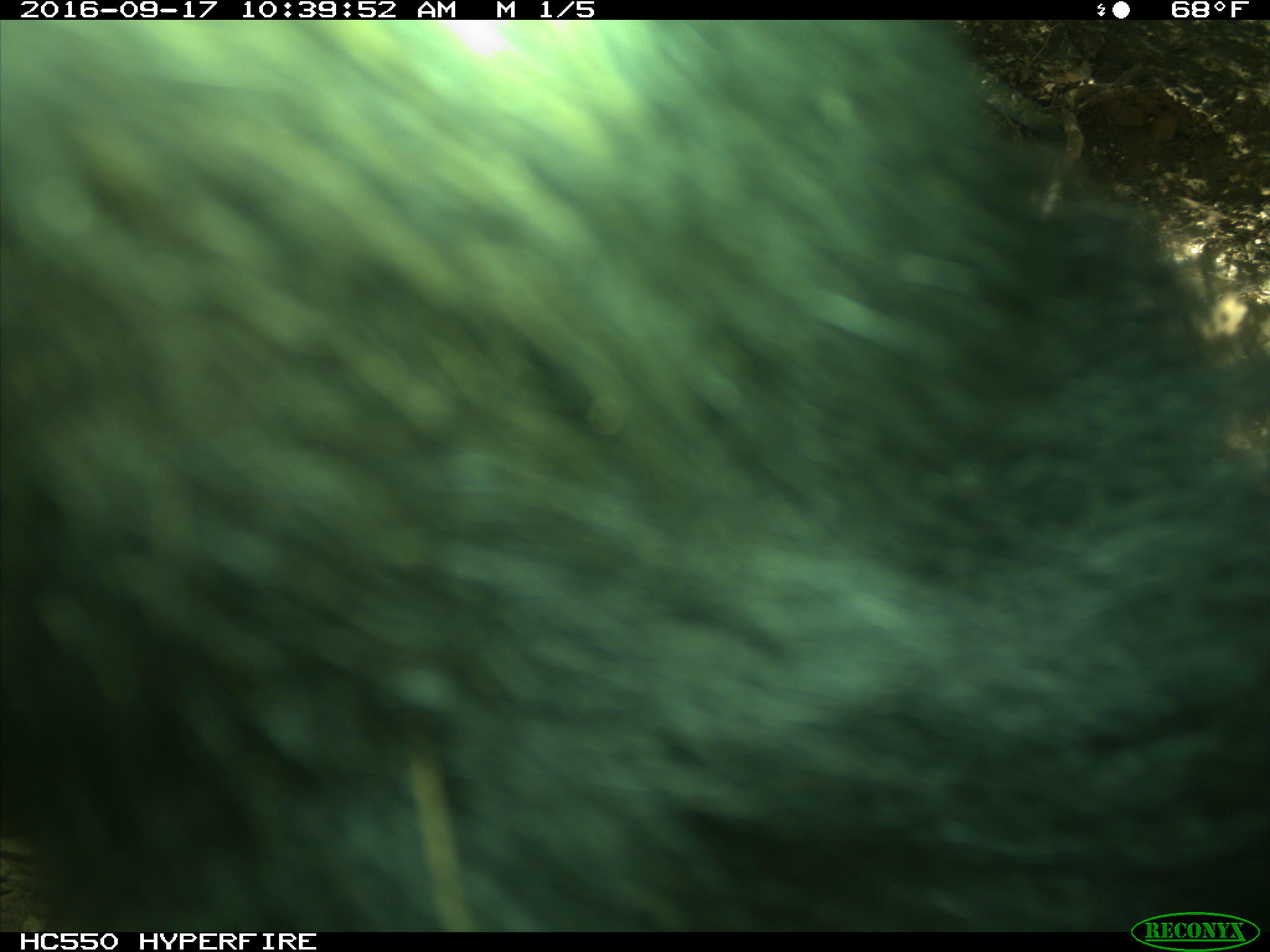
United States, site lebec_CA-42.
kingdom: Animalia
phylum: Chordata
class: Mammalia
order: Carnivora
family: Ursidae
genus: Ursus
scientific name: Ursus americanus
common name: american black bear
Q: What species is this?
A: Ursus americanus (american black bear).